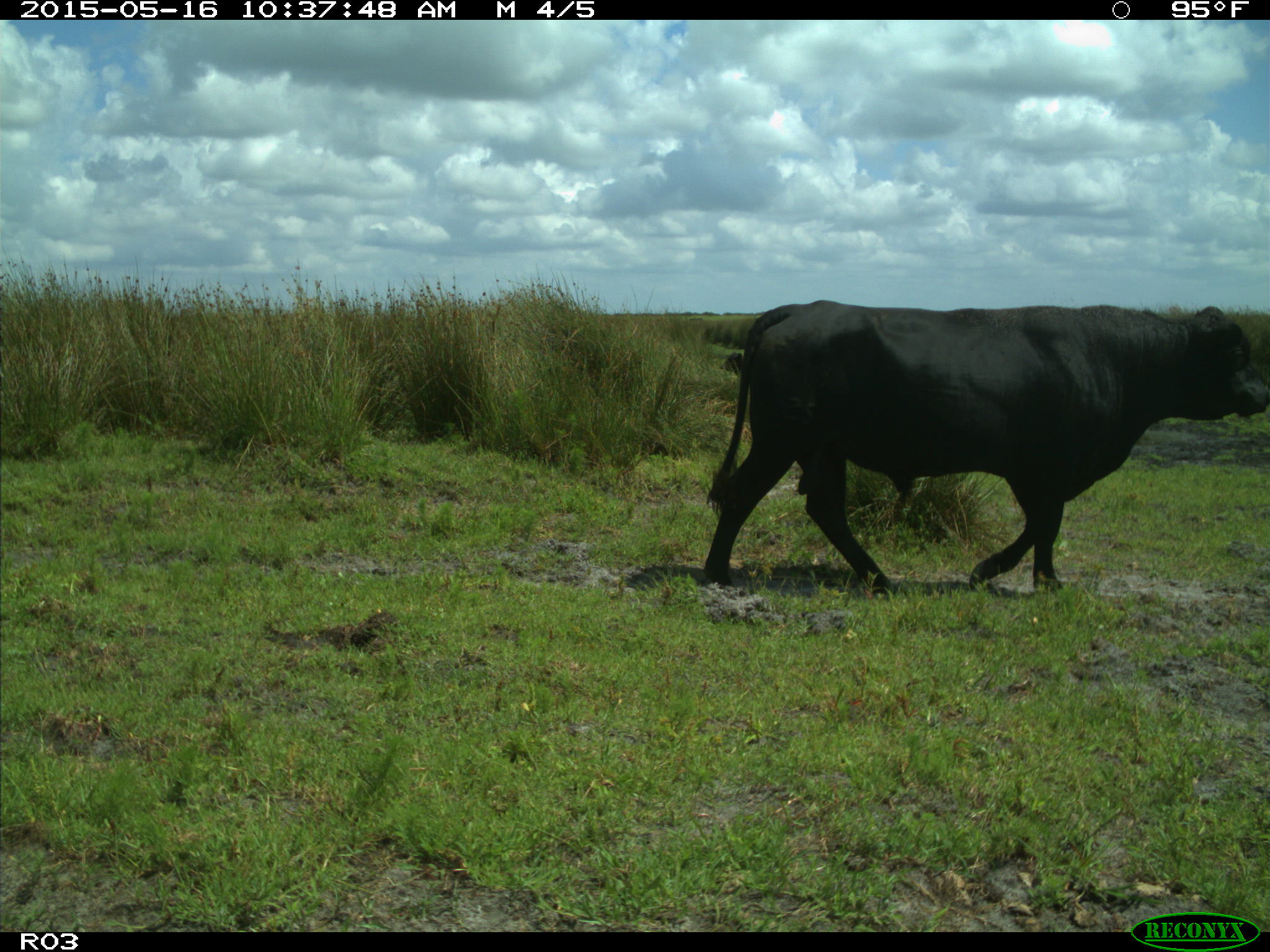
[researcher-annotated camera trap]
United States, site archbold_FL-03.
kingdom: Animalia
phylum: Chordata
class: Mammalia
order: Artiodactyla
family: Bovidae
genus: Bos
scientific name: Bos taurus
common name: domestic cow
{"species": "Bos taurus (domestic cow)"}